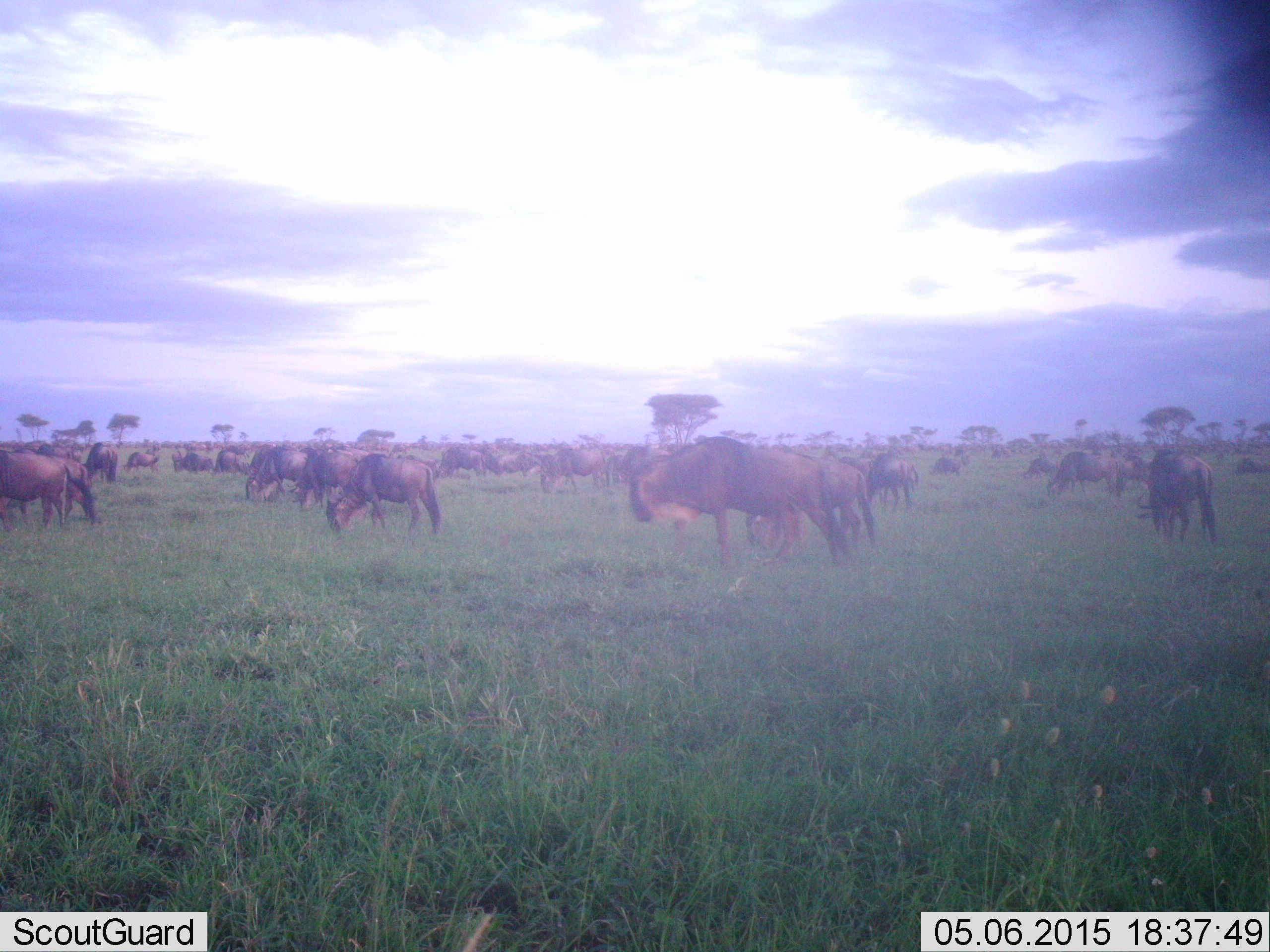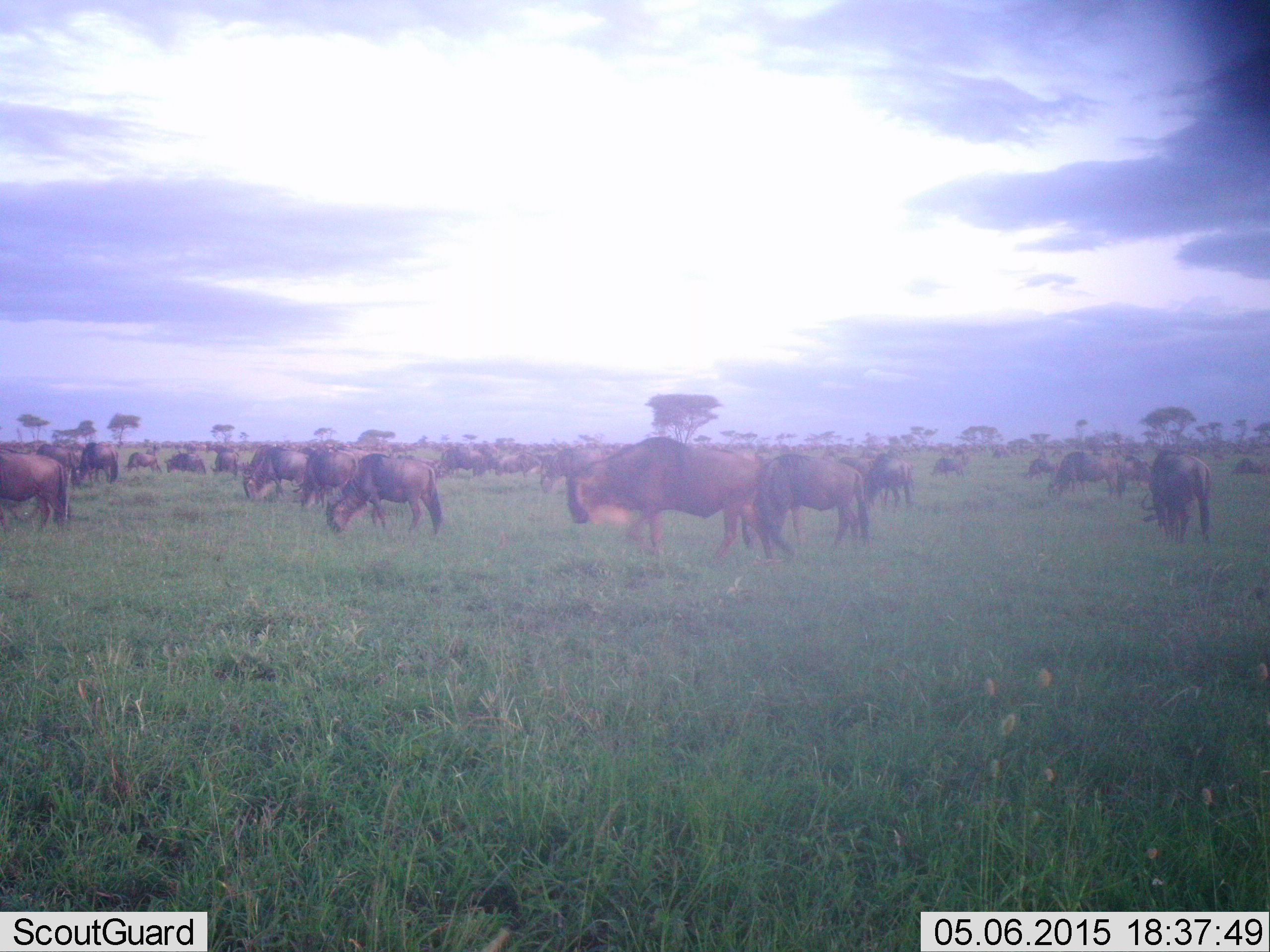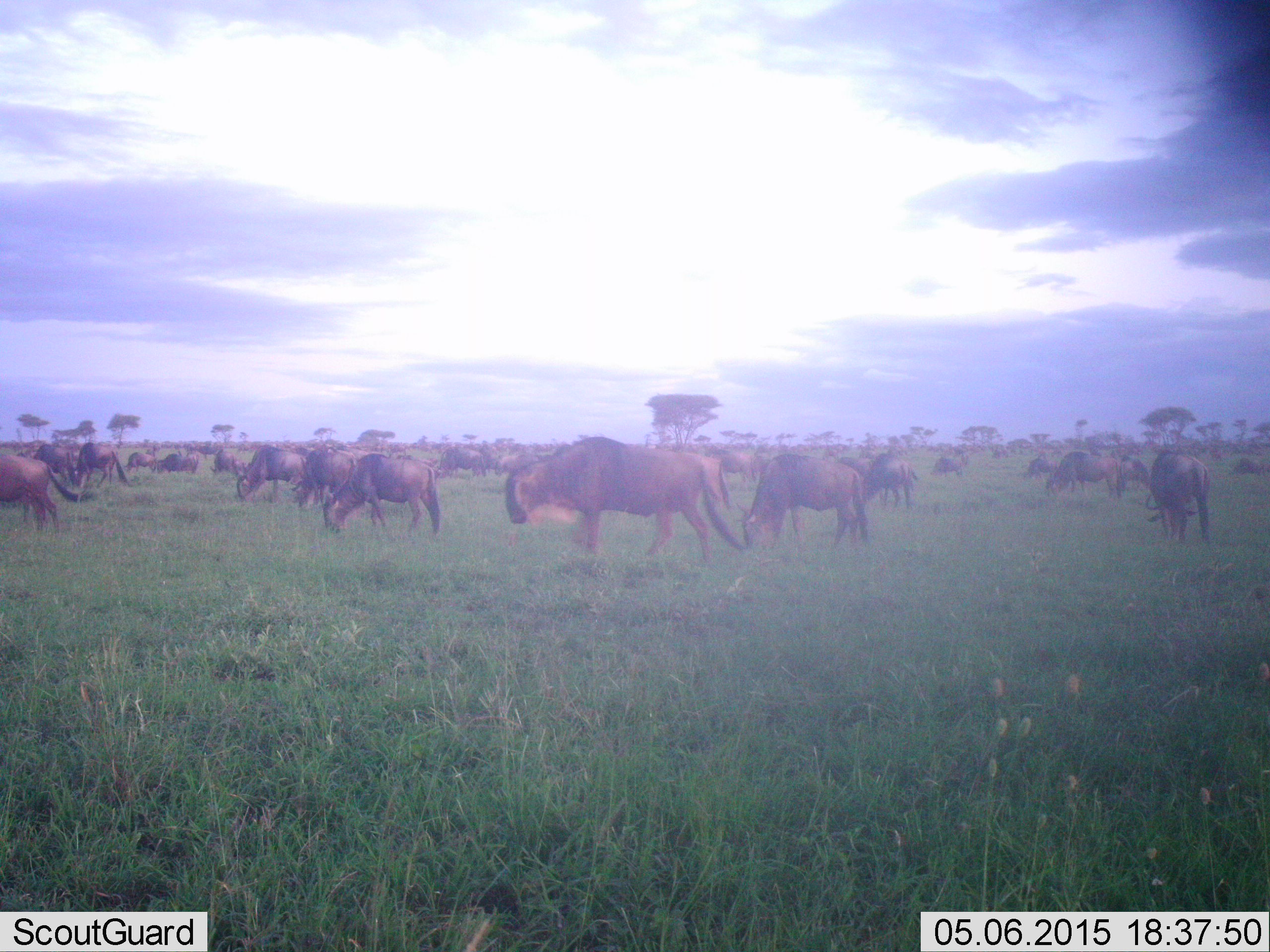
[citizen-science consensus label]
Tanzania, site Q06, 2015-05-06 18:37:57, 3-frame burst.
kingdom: Animalia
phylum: Chordata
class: Mammalia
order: Artiodactyla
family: Bovidae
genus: Connochaetes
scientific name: Connochaetes taurinus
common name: blue wildebeest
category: wildebeest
Wildebeest (blue wildebeest) (Connochaetes taurinus), count 11-50. Behavior (volunteer vote fractions): standing 80%, resting 10%, moving 40%, interacting 0%. Young present (vote fraction): 0%. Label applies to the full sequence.